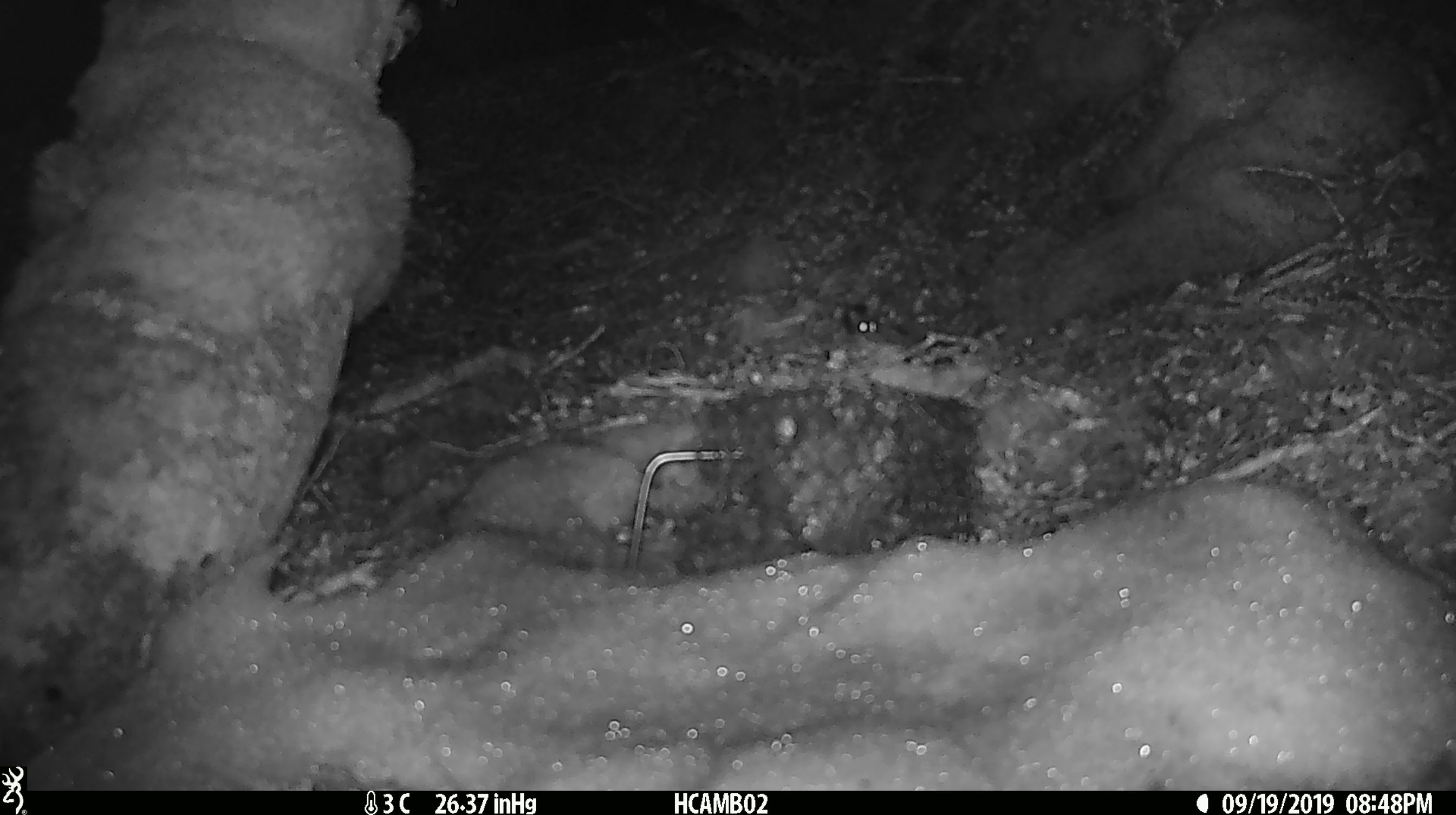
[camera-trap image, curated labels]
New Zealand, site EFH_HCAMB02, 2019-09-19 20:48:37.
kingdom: Animalia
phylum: Chordata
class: Mammalia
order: Rodentia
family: Muridae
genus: Mus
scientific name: Mus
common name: mouse